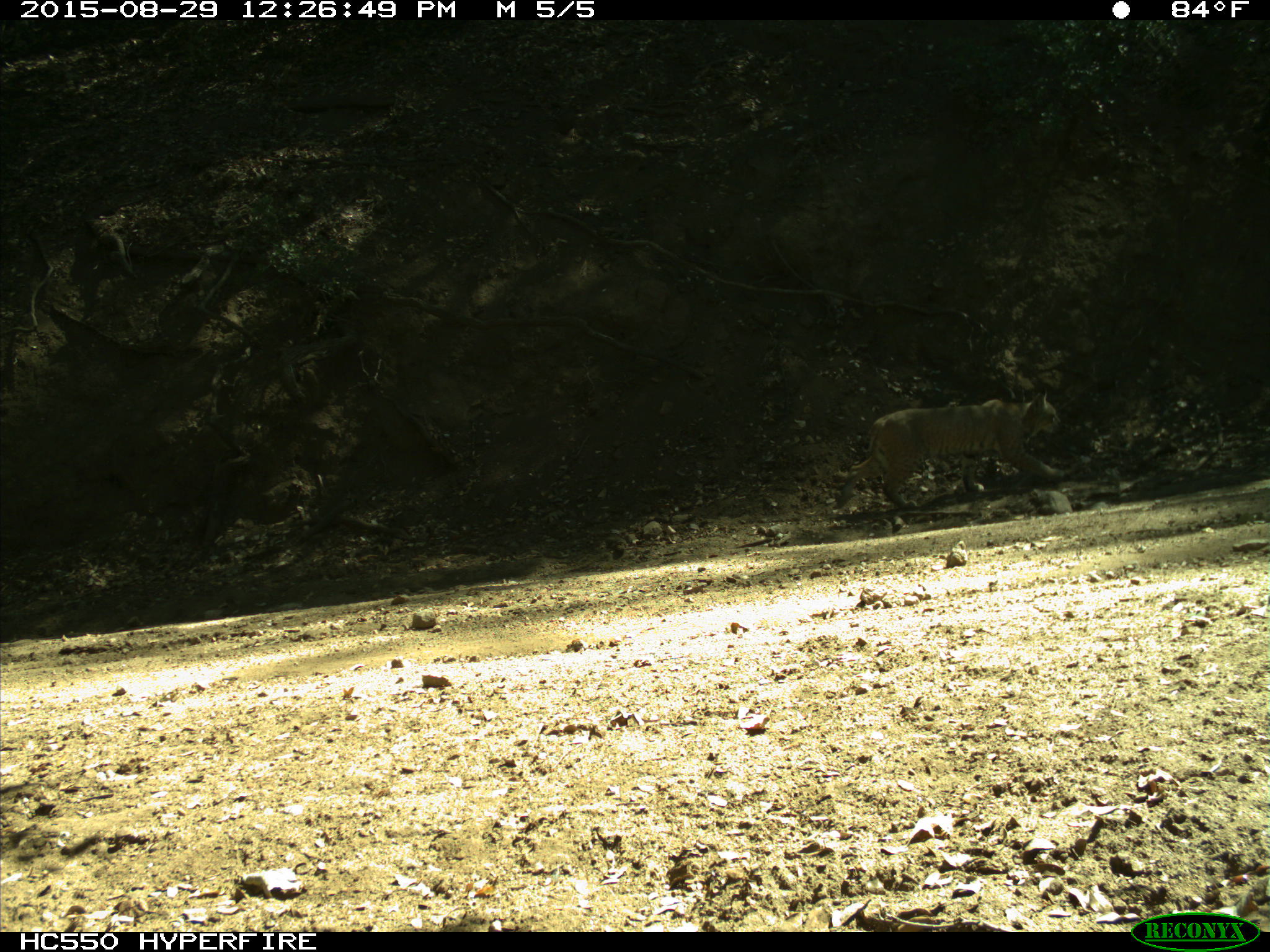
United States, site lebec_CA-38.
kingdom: Animalia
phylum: Chordata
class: Mammalia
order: Carnivora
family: Felidae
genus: Lynx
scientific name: Lynx rufus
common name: bobcat